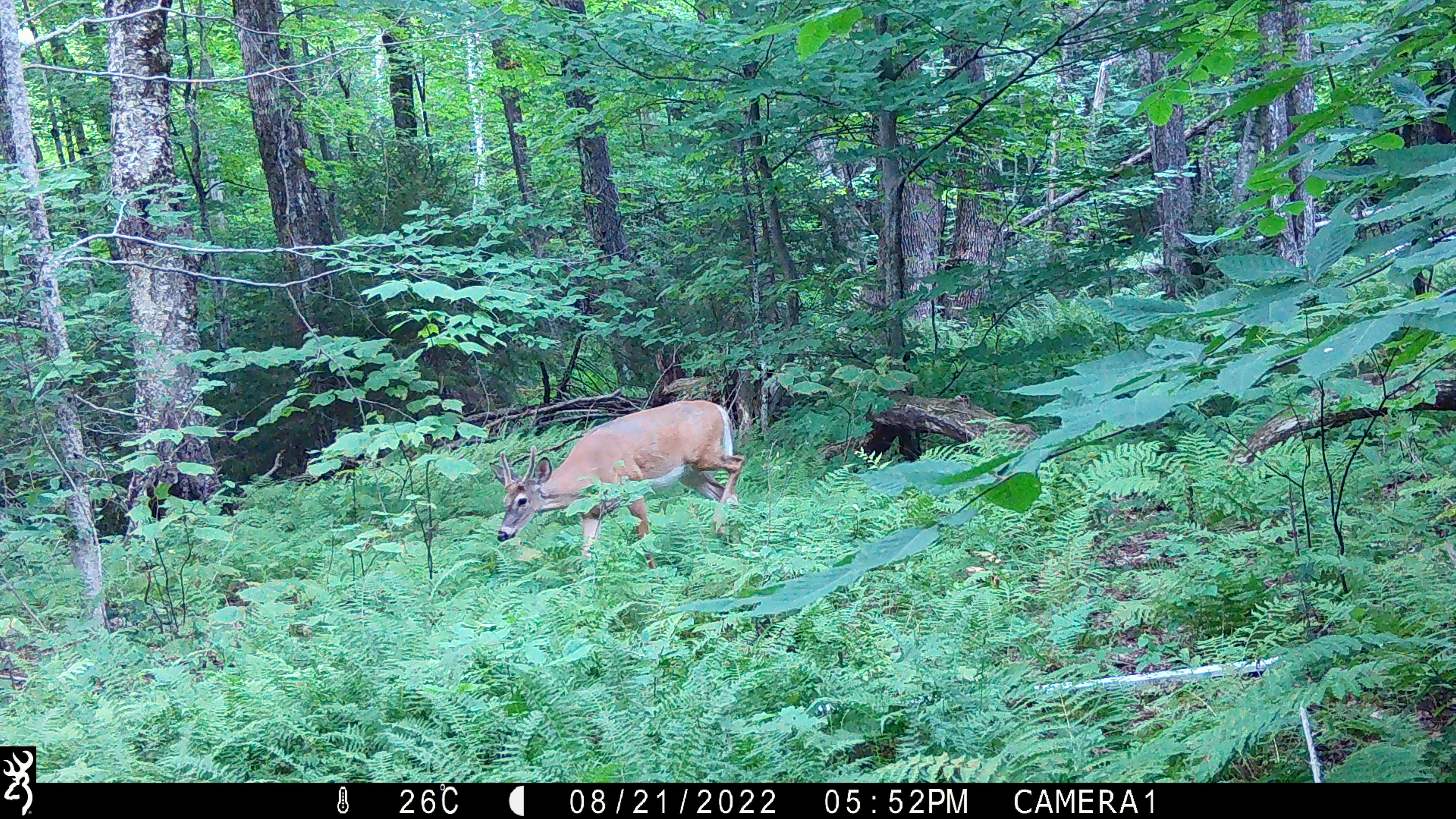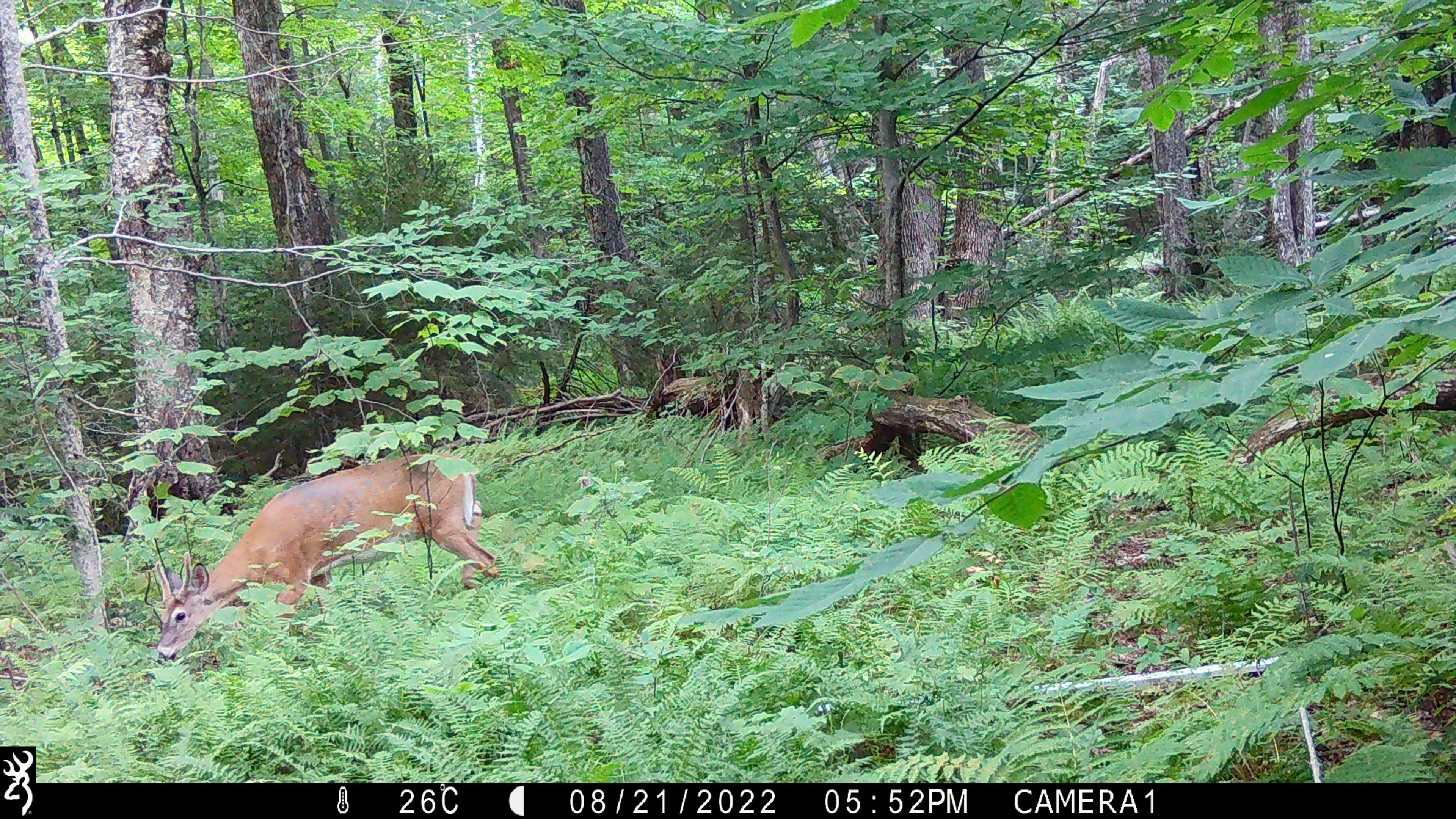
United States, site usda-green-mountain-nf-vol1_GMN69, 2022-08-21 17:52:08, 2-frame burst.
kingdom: Animalia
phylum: Chordata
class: Mammalia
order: Artiodactyla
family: Cervidae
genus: Odocoileus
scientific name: Odocoileus virginianus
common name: white-tailed deer